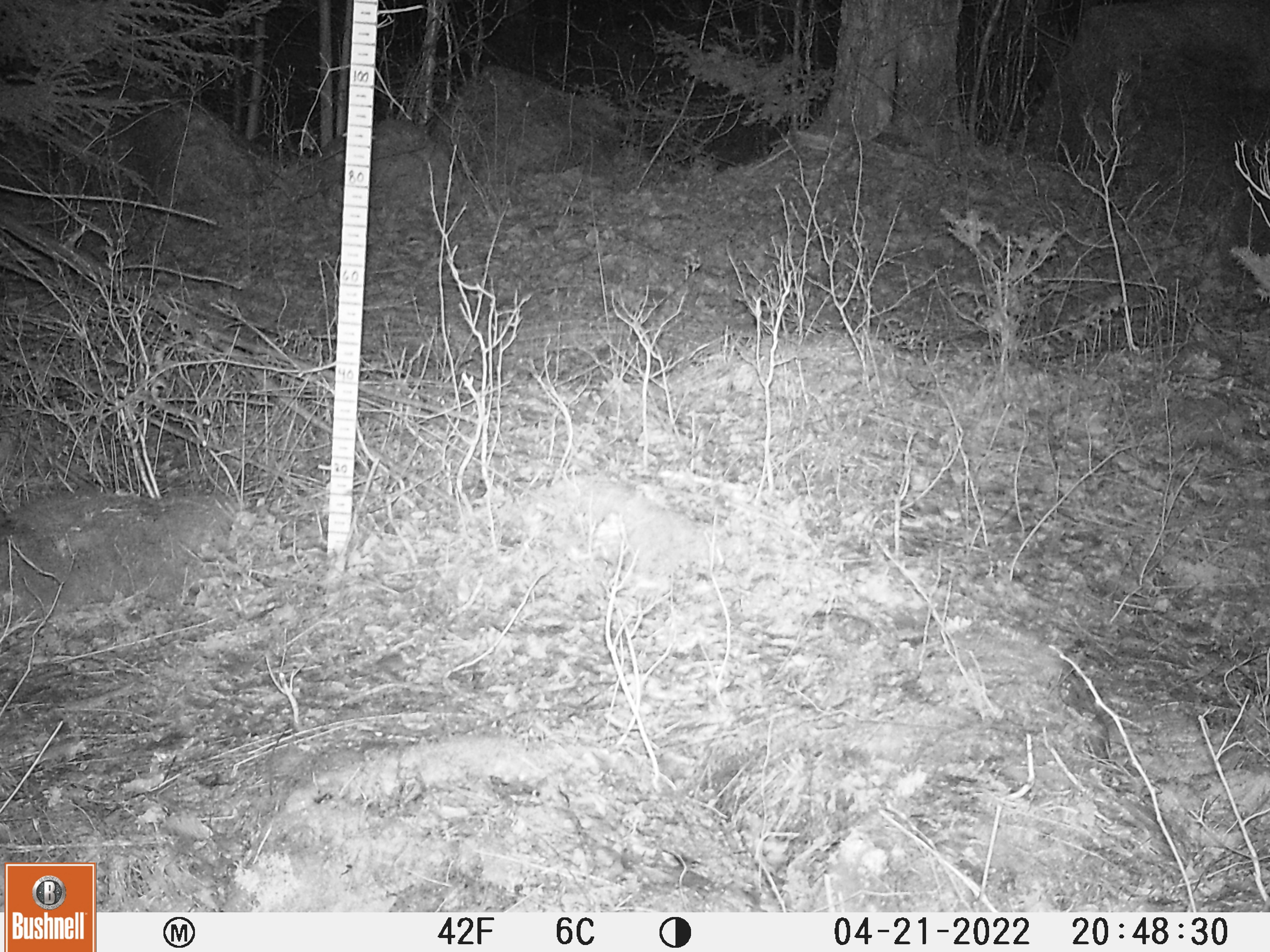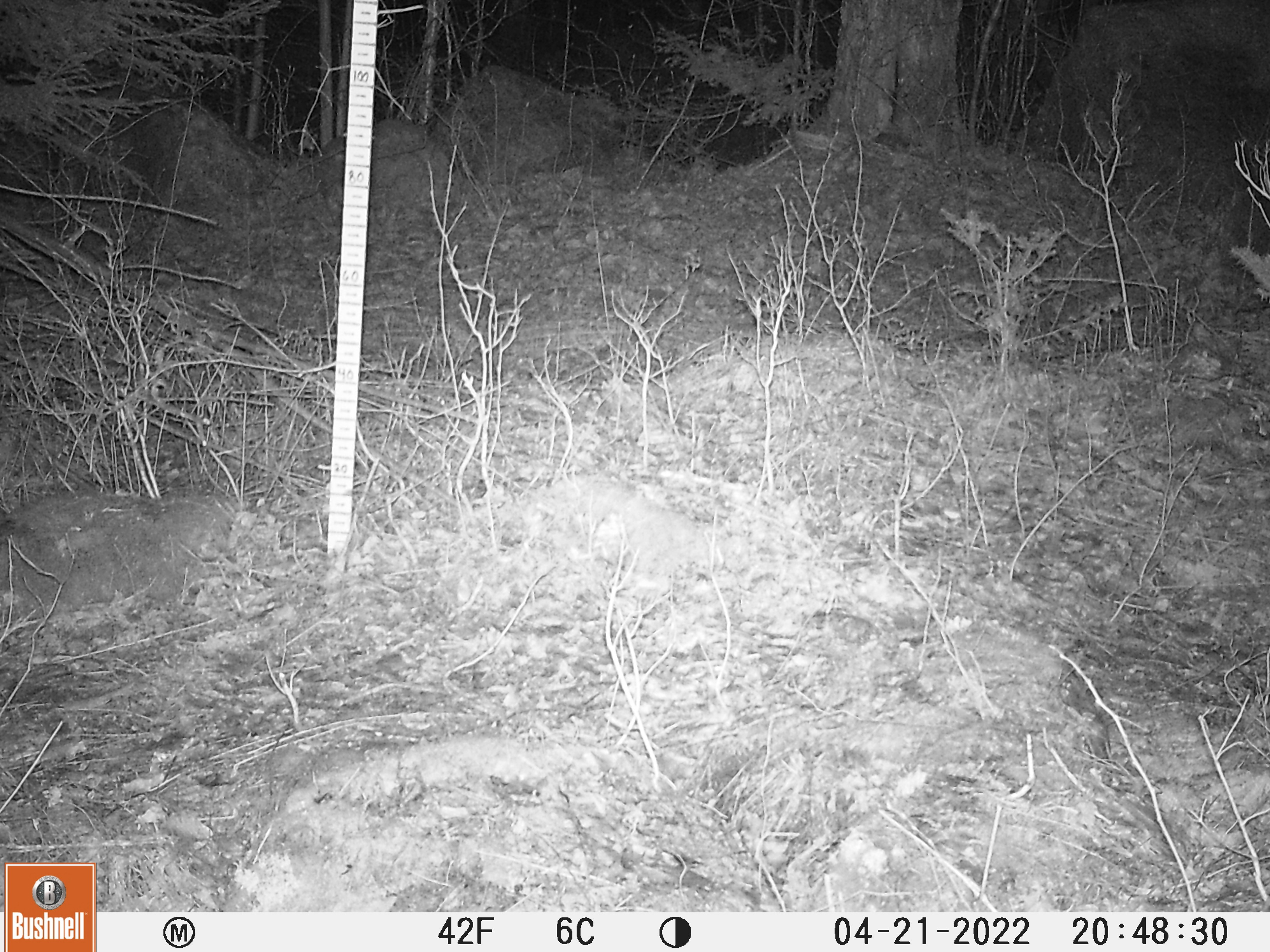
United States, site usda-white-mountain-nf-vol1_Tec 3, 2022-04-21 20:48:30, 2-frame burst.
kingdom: Animalia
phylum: Chordata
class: Mammalia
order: Carnivora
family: Procyonidae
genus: Procyon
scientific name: Procyon lotor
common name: raccoon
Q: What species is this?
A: Raccoon (Procyon lotor).